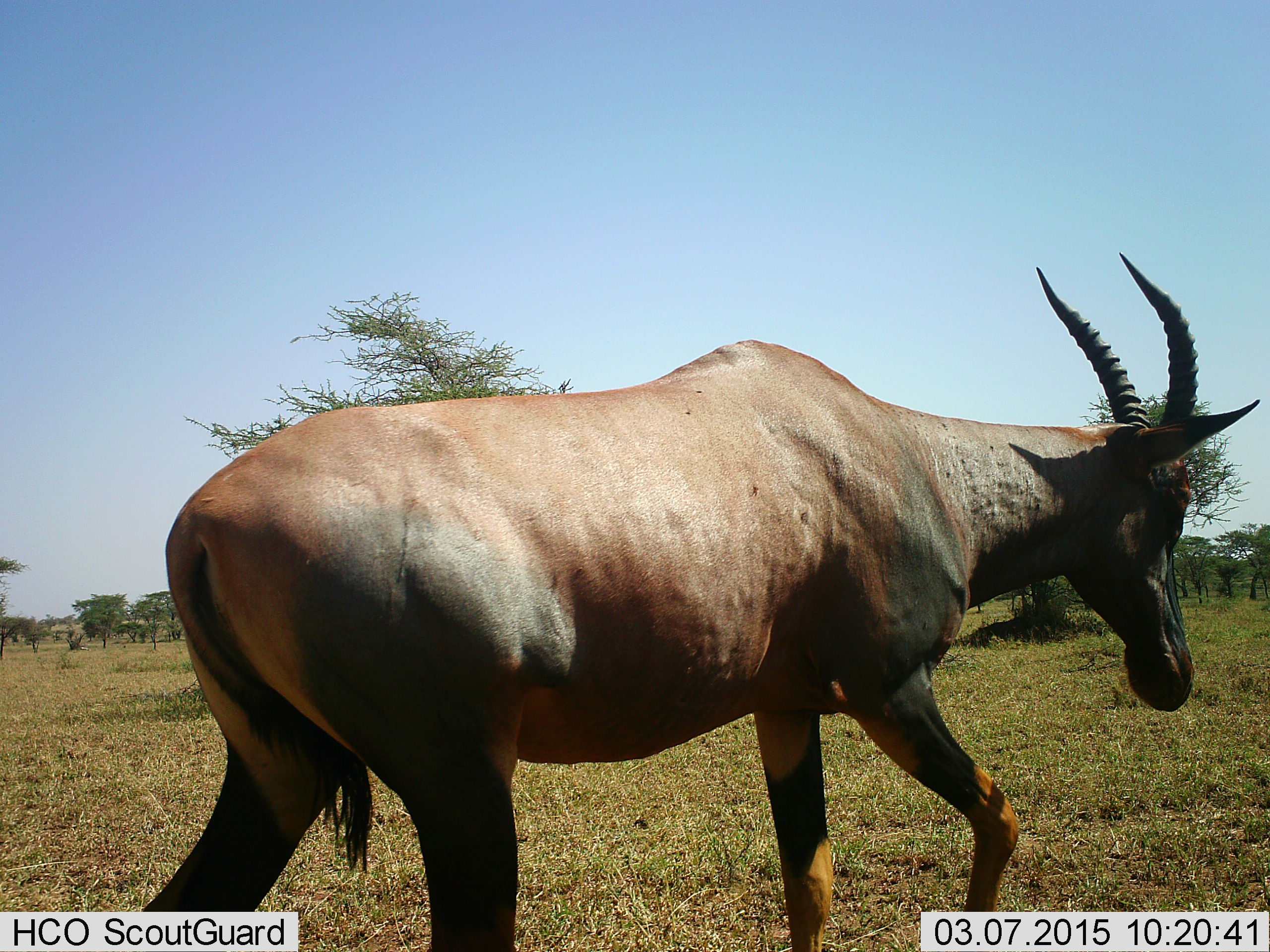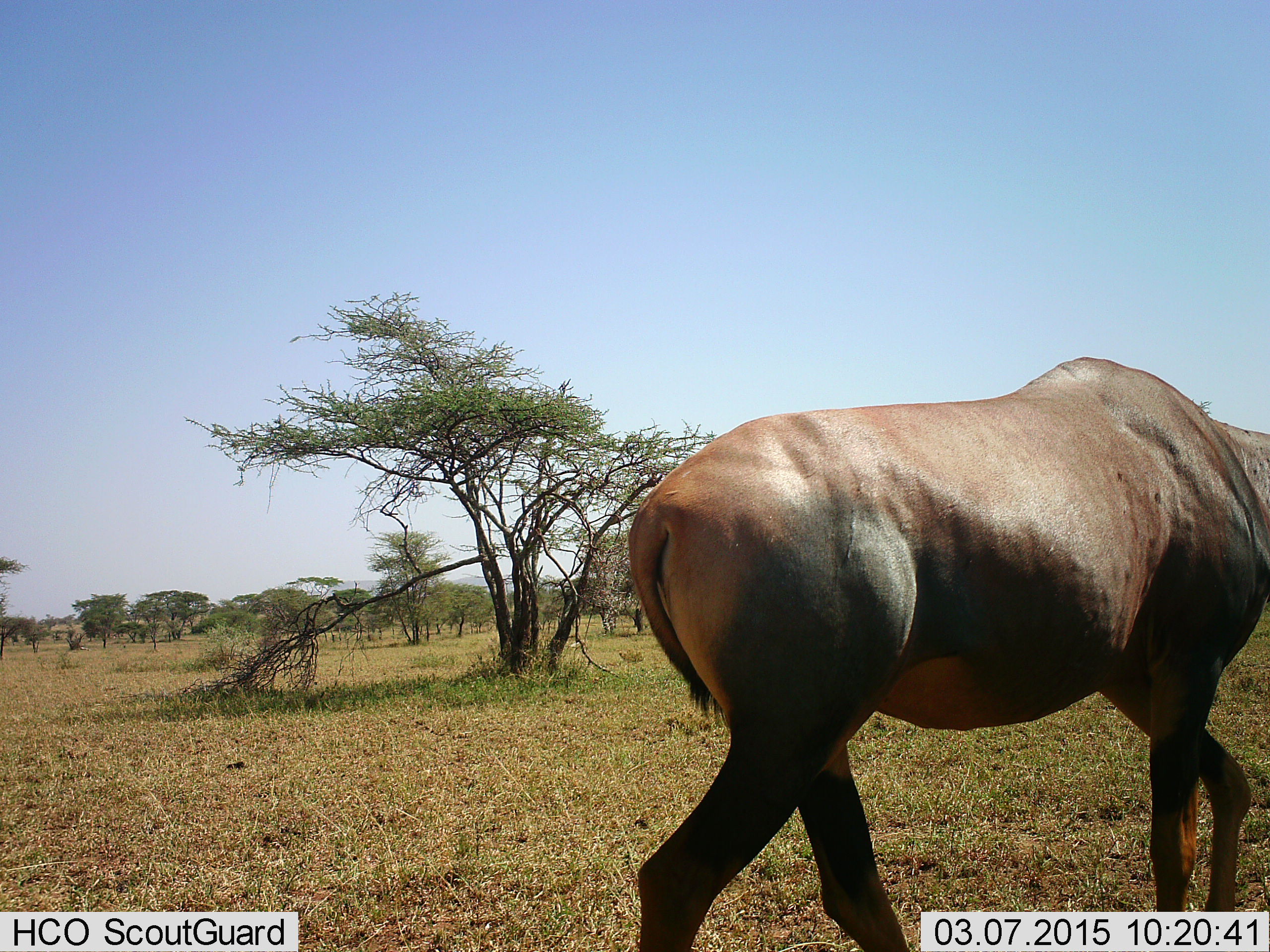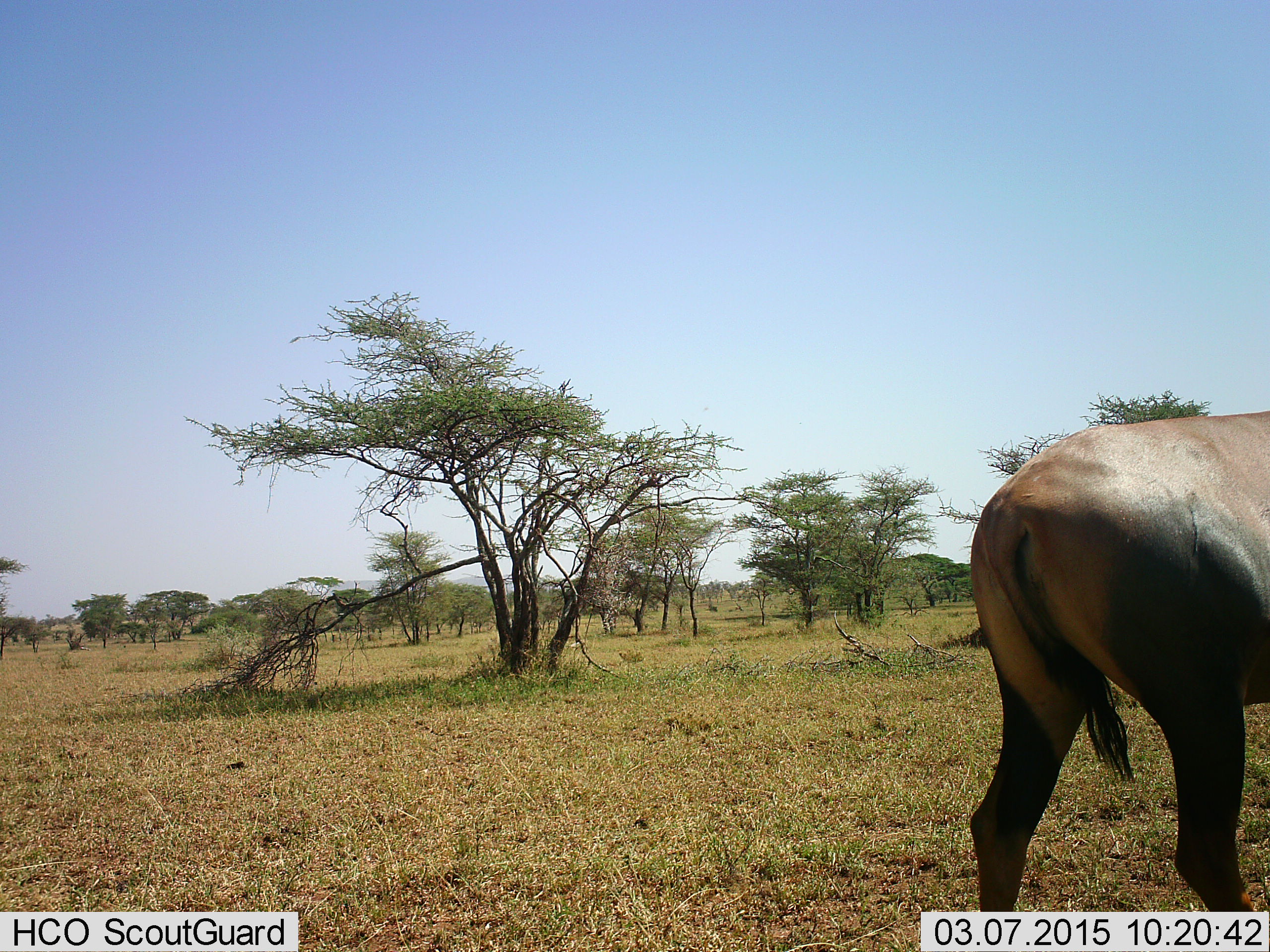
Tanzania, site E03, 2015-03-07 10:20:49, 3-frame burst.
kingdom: Animalia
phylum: Chordata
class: Mammalia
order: Artiodactyla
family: Bovidae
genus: Damaliscus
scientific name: Damaliscus lunatus jimela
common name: topi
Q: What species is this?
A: Topi (Damaliscus lunatus jimela).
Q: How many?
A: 1.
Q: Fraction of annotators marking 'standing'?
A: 0%.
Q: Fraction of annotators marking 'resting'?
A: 0%.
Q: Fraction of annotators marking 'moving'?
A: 100%.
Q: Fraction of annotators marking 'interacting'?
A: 0%.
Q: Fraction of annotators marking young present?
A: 0%.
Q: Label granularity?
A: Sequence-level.